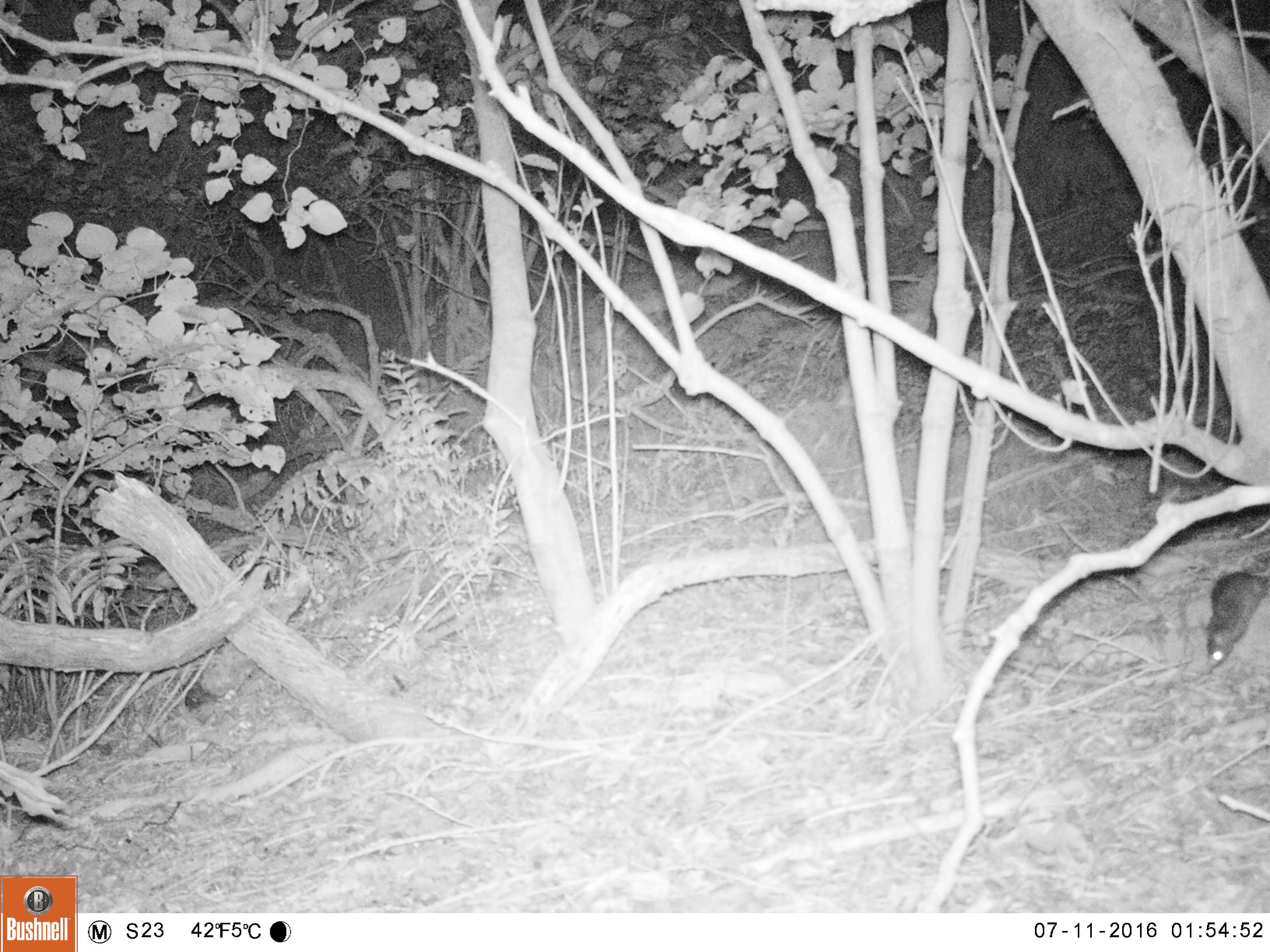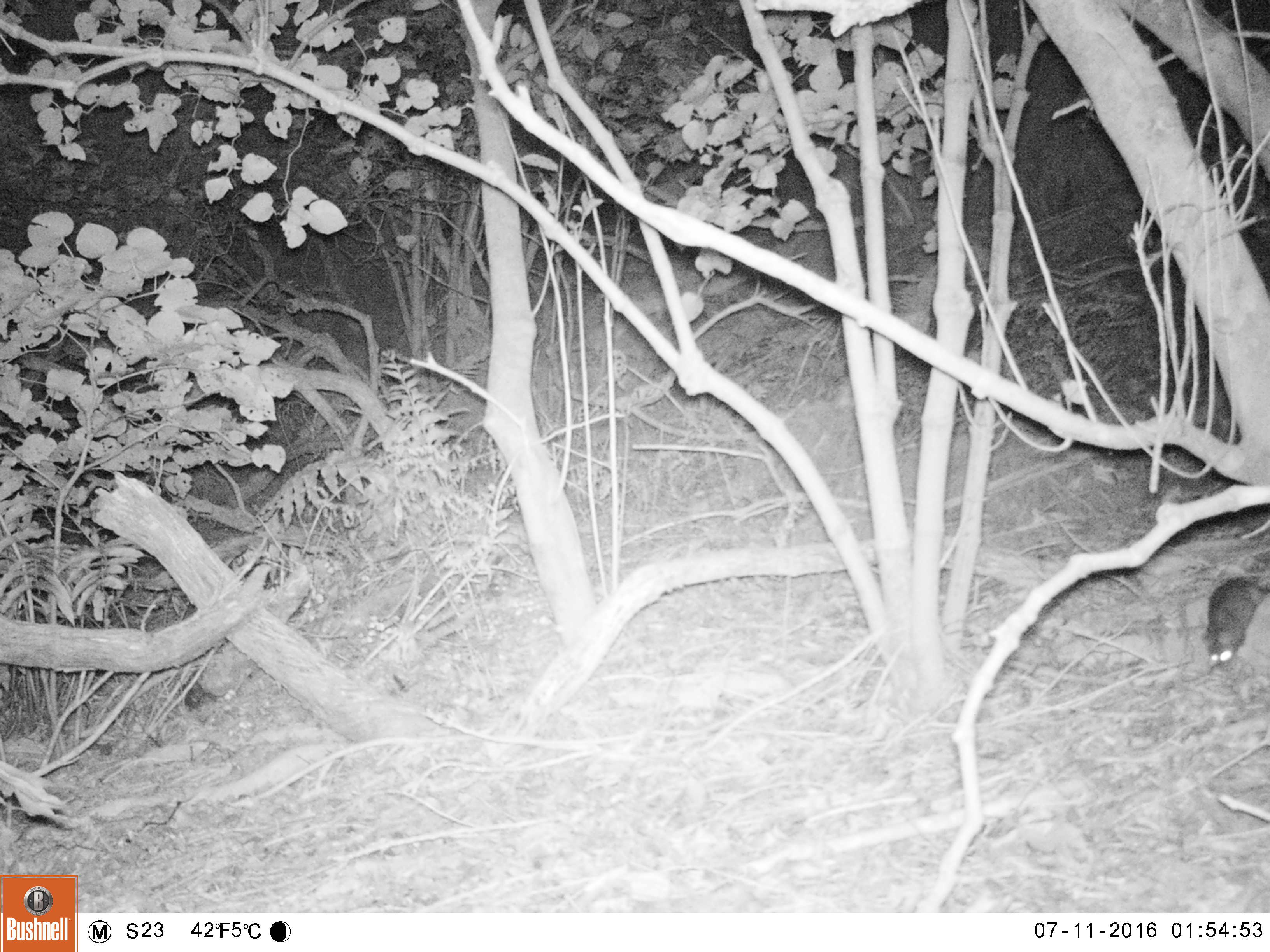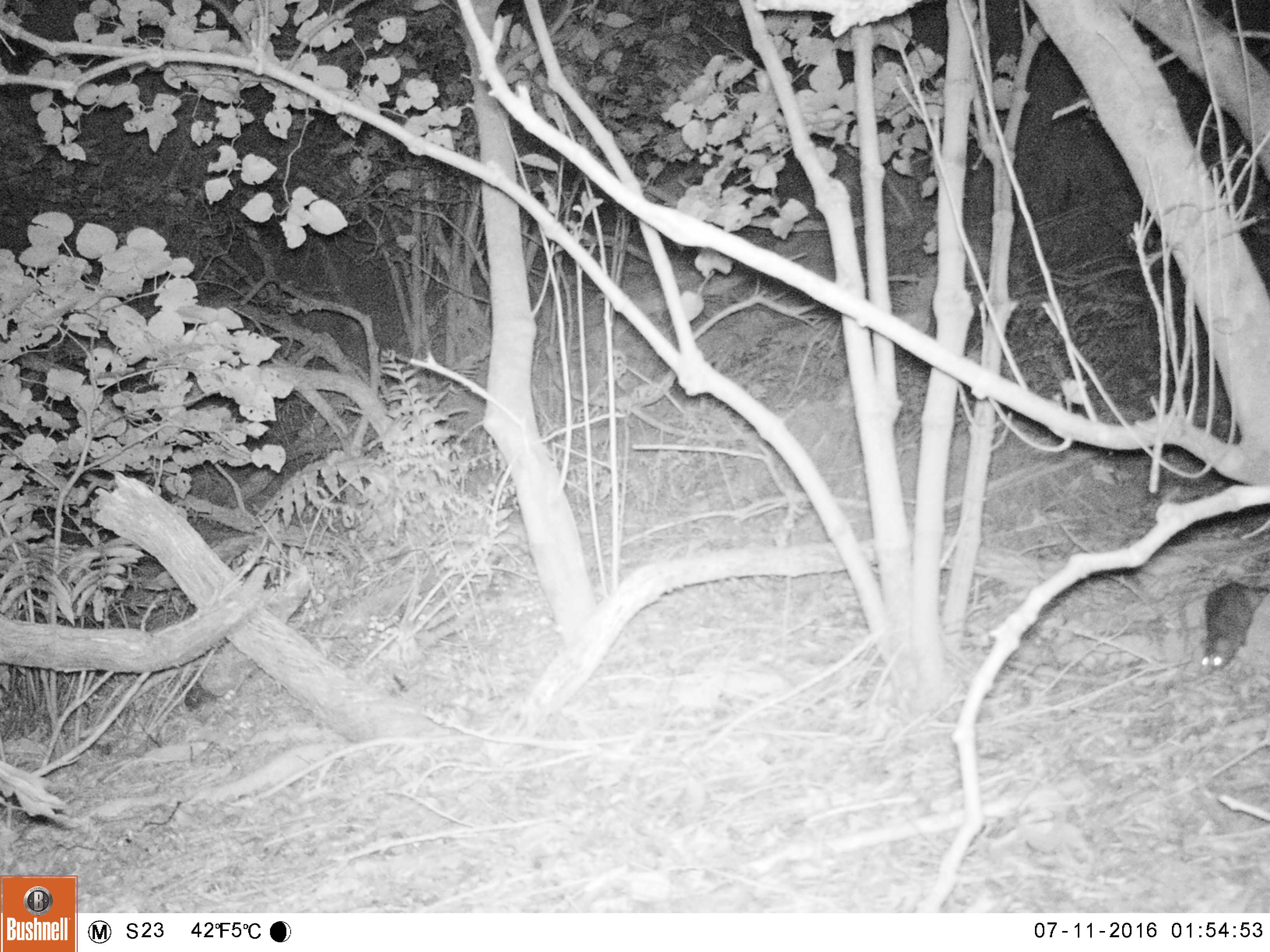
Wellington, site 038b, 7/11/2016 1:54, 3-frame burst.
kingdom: Animalia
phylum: Chordata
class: Mammalia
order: Rodentia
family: Muridae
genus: Rattus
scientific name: Rattus rattus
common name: ship rat